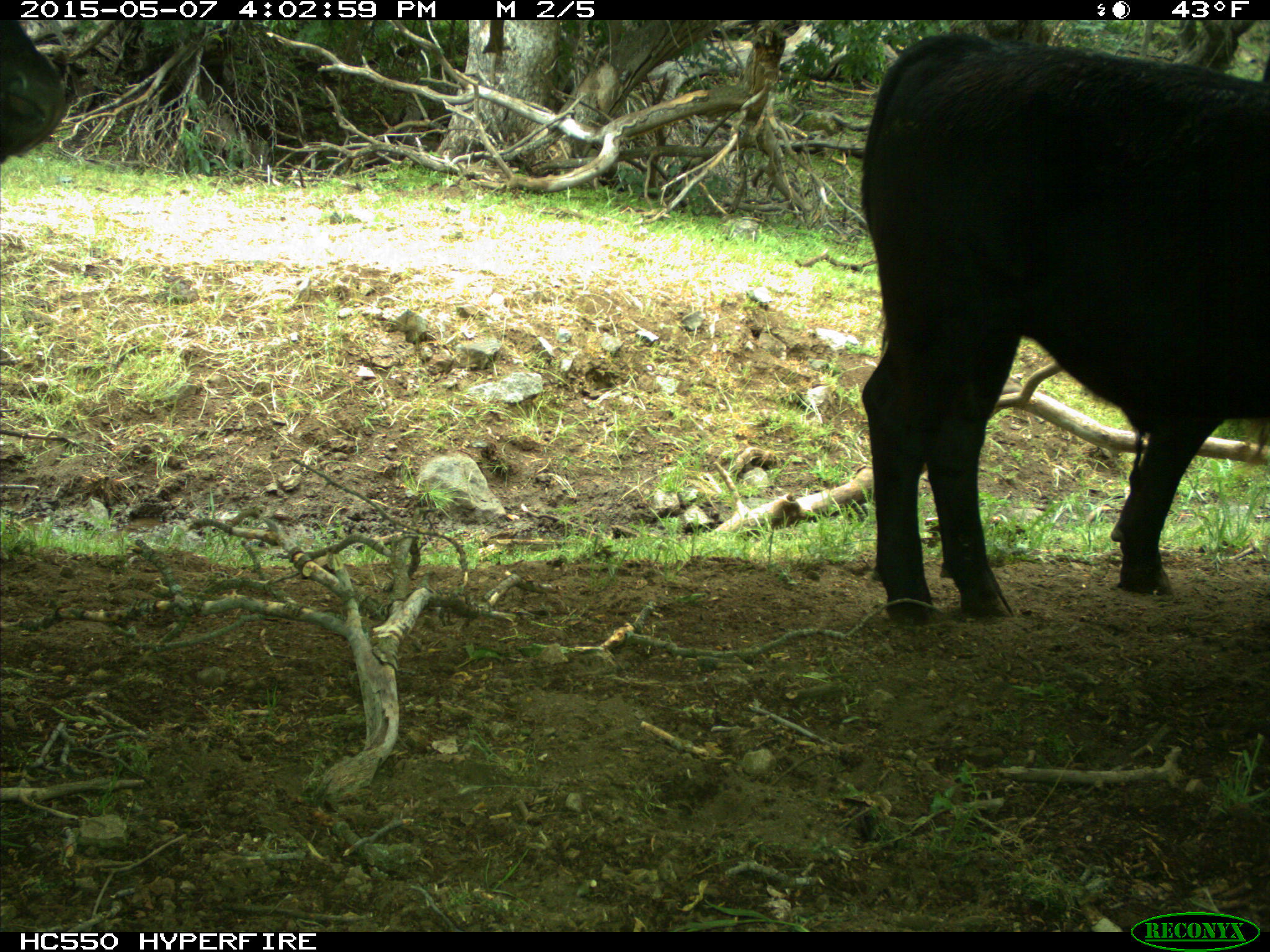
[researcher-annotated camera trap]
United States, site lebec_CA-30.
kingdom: Animalia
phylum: Chordata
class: Mammalia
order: Artiodactyla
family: Bovidae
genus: Bos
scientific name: Bos taurus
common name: domestic cow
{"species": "Bos taurus (domestic cow)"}